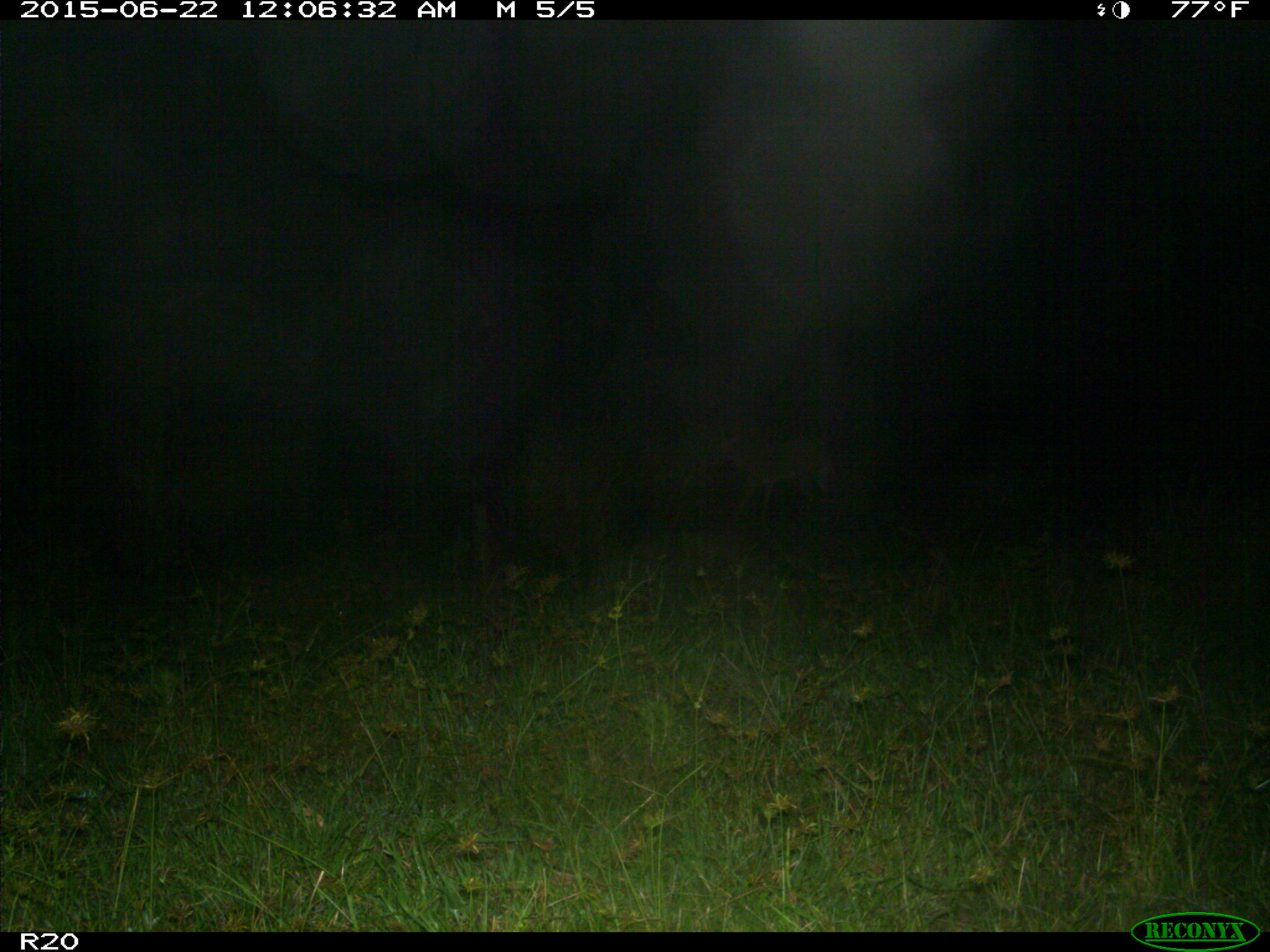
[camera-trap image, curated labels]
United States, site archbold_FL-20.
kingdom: Animalia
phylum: Chordata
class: Mammalia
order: Artiodactyla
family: Cervidae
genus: Odocoileus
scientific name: Odocoileus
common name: deer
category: unidentified deer